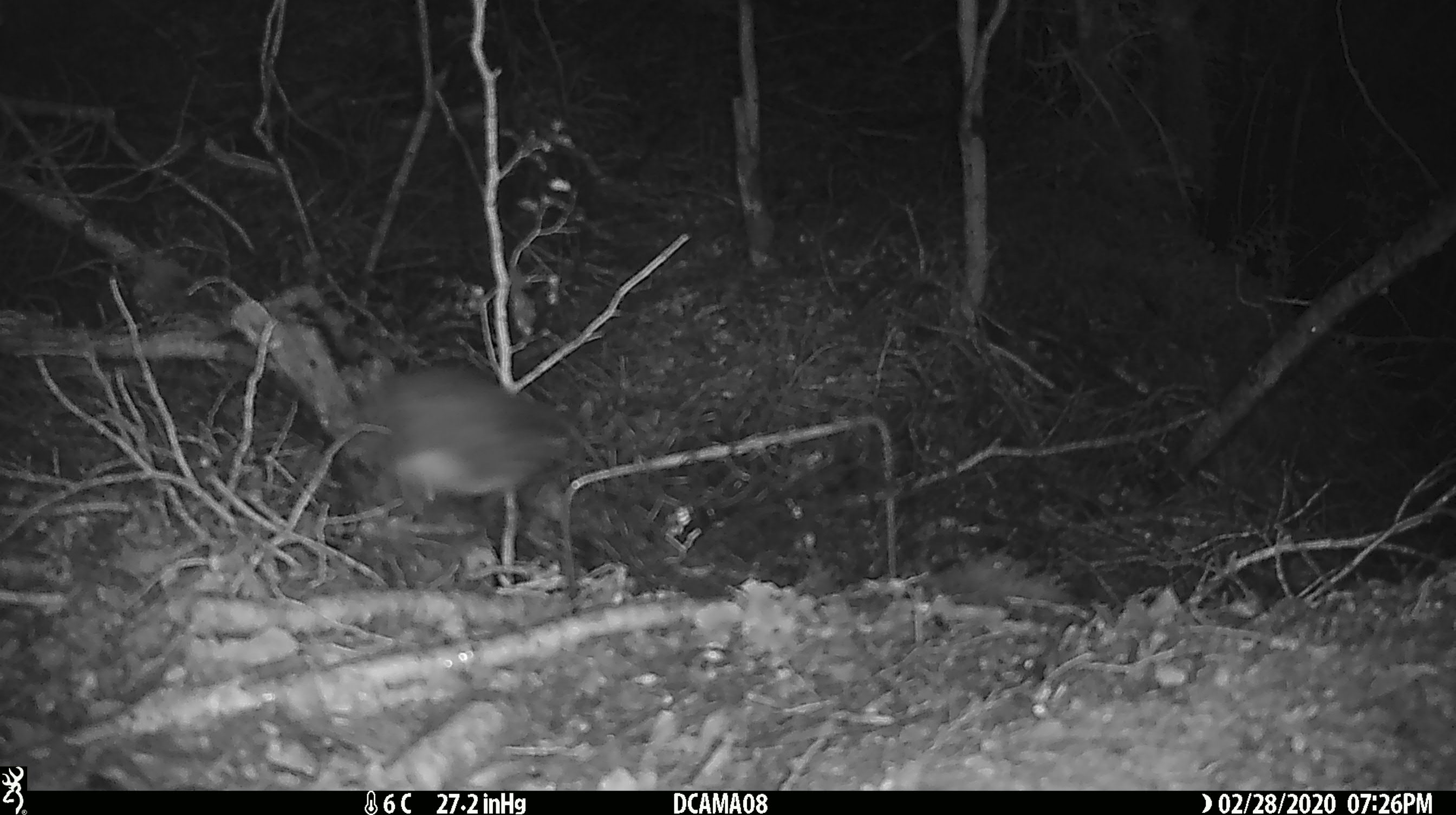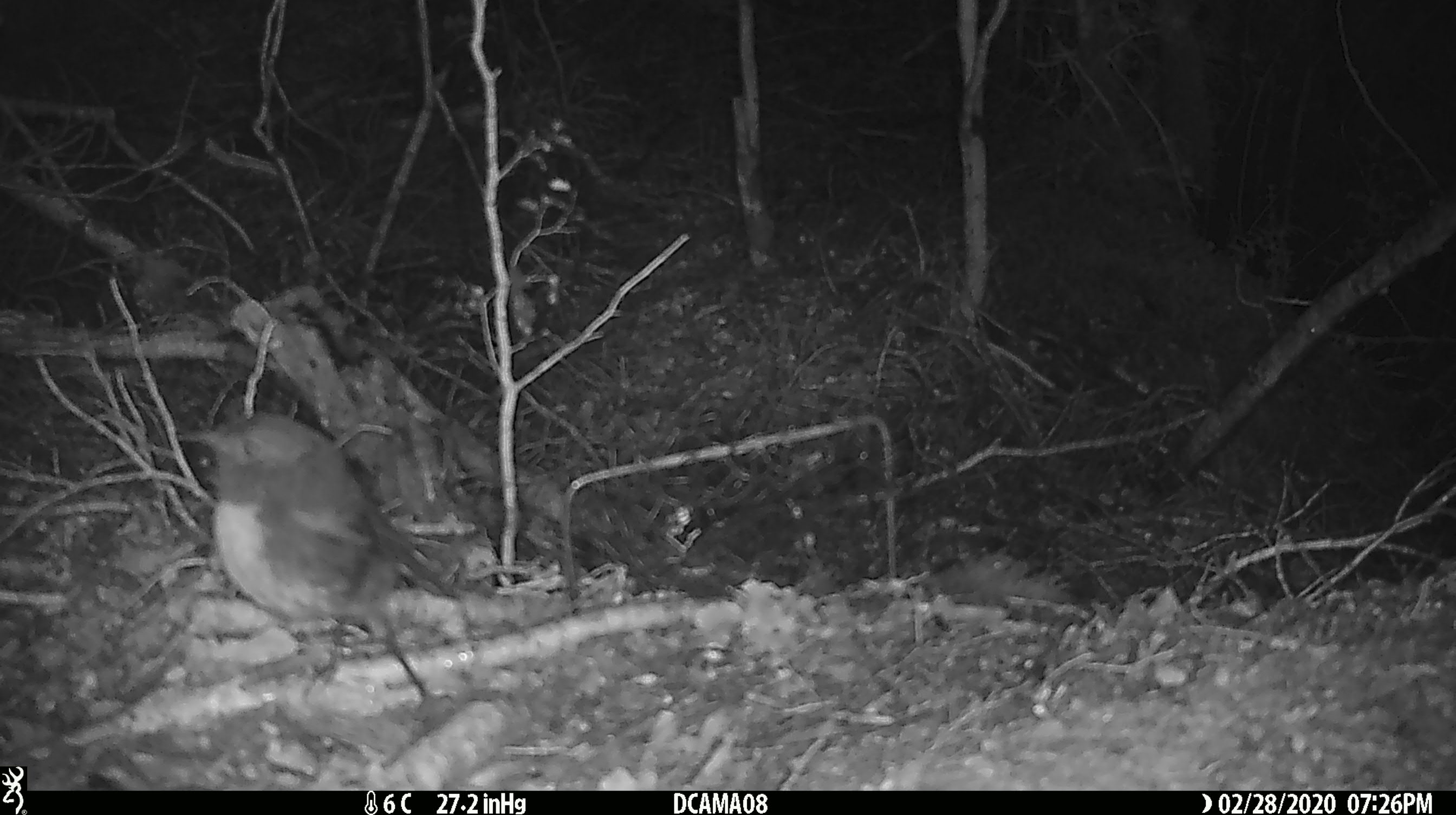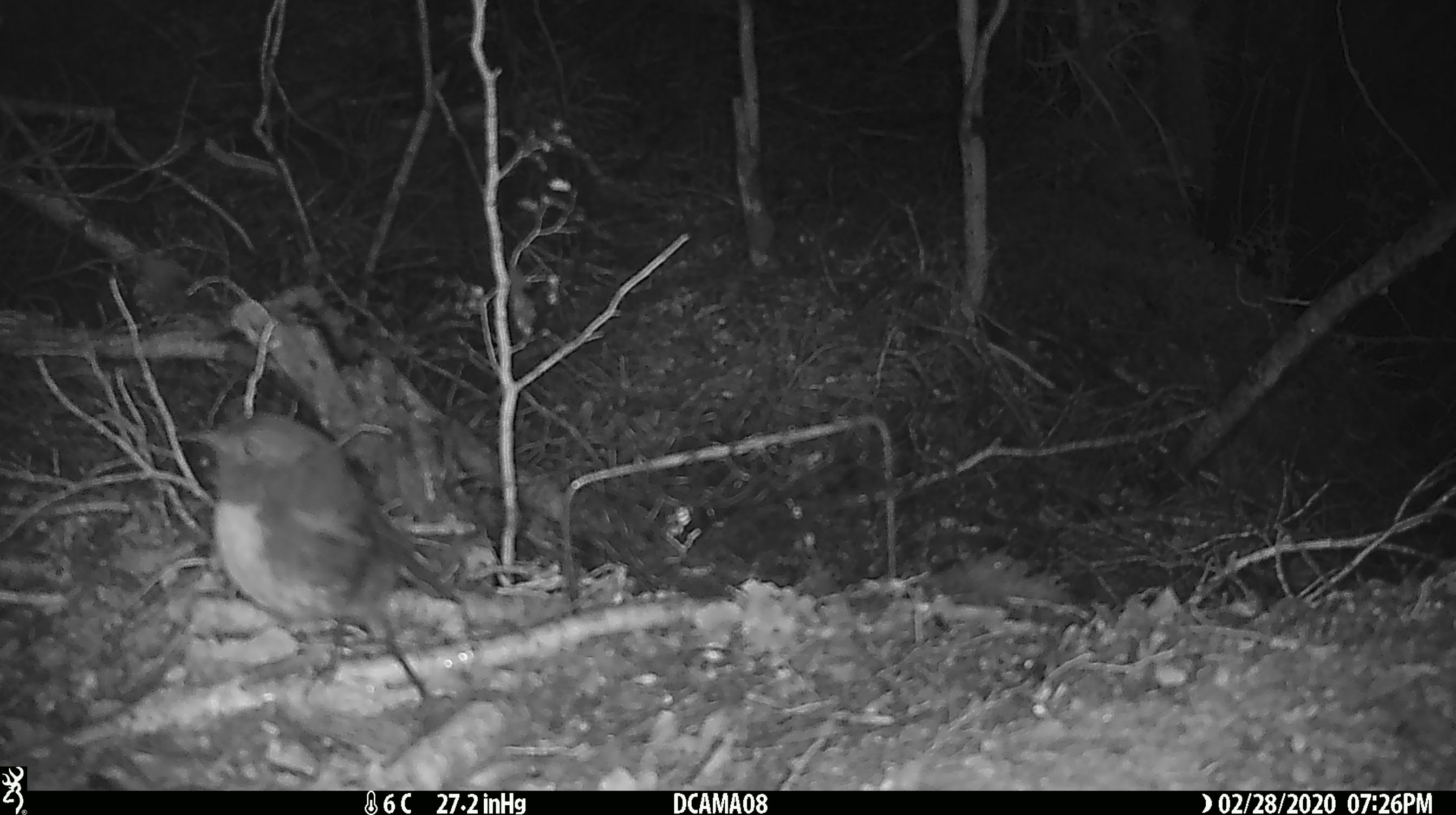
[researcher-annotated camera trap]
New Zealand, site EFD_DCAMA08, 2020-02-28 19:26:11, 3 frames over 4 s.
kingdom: Animalia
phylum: Chordata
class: Aves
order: Passeriformes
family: Petroicidae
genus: Petroica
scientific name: Petroica australis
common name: new zealand robin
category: robin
Robin (new zealand robin) (Petroica australis).